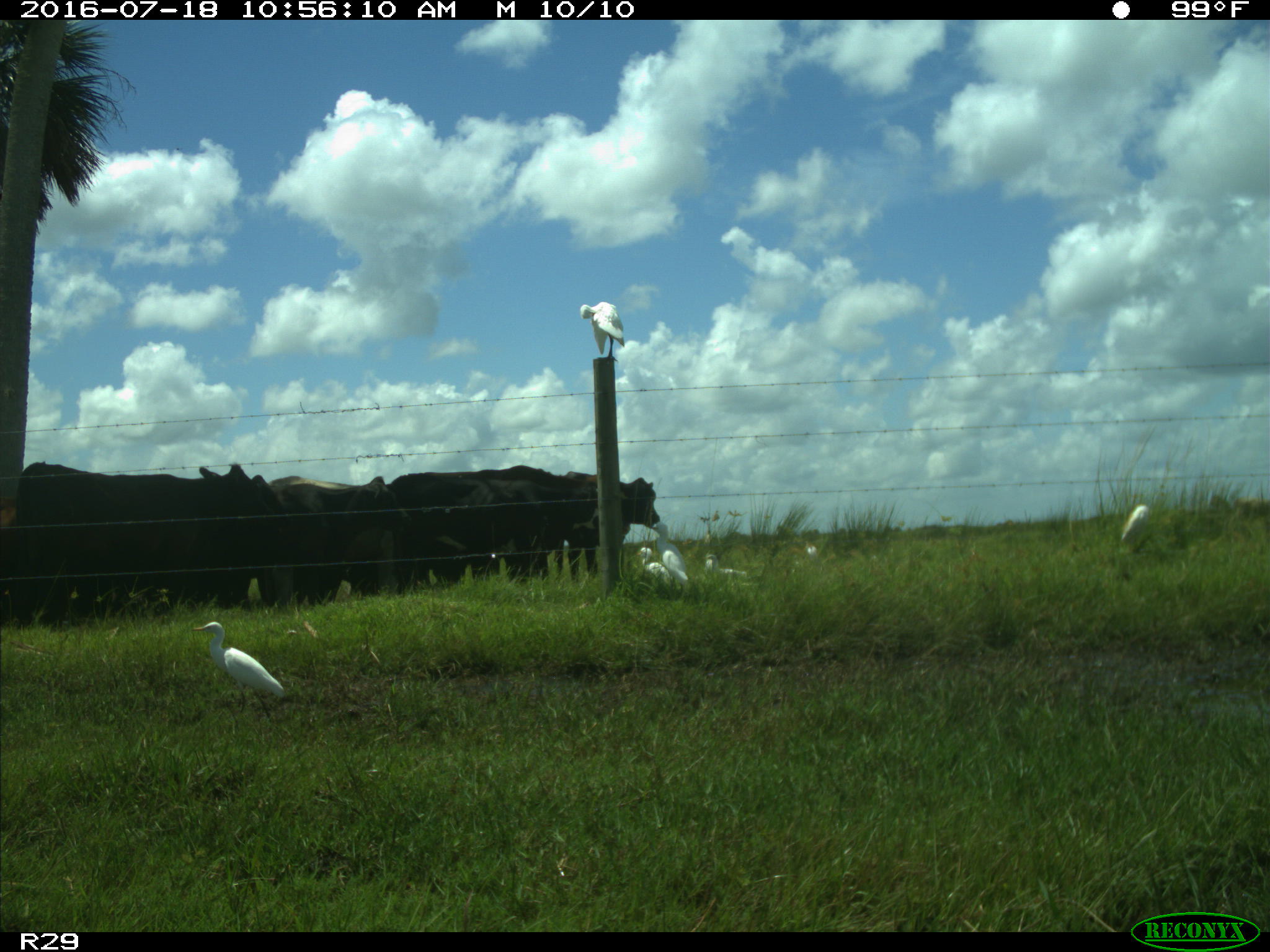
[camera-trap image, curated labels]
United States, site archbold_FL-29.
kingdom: Animalia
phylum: Chordata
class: Mammalia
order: Artiodactyla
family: Bovidae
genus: Bos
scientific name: Bos taurus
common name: domestic cow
Bos taurus (domestic cow).